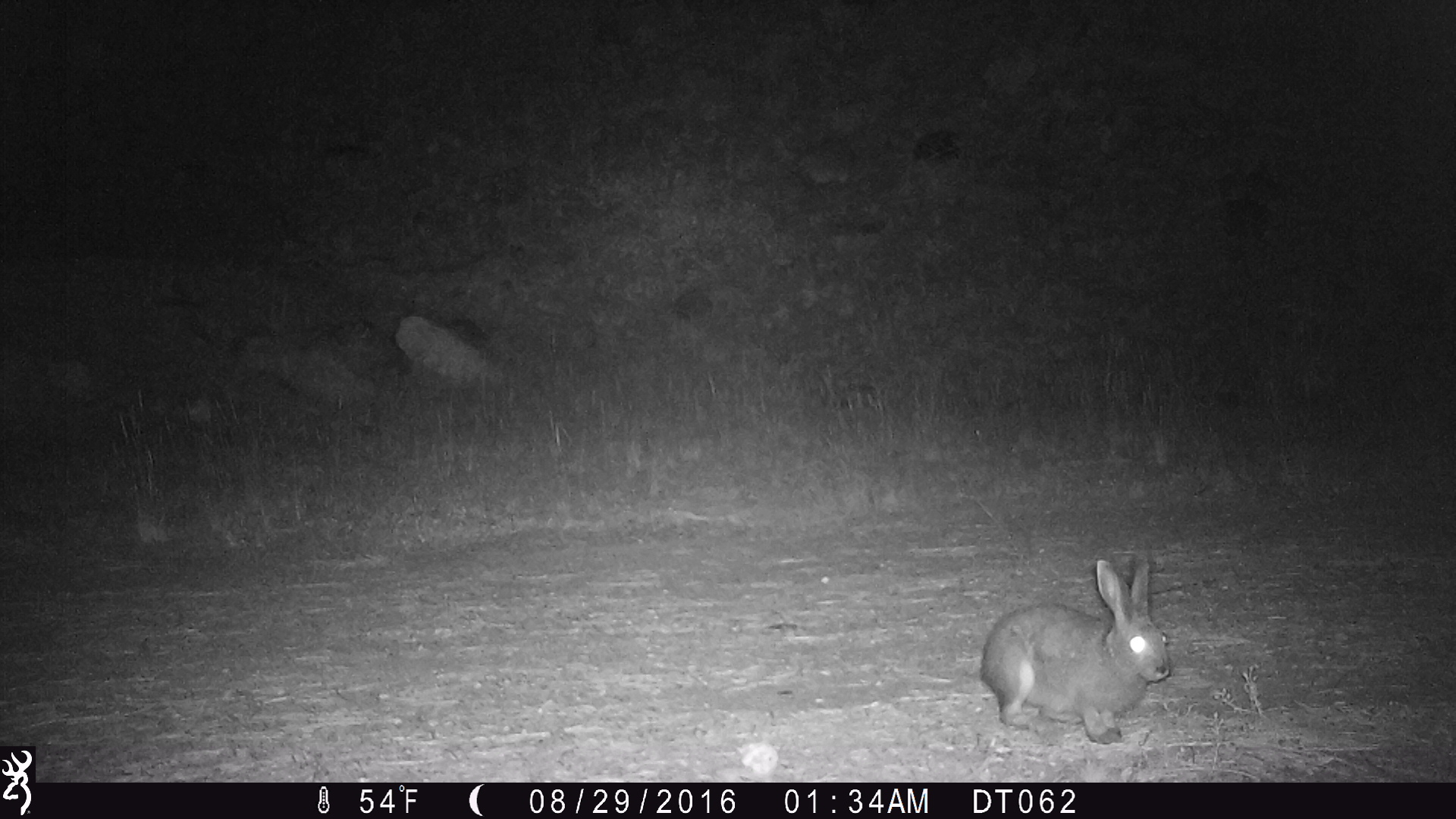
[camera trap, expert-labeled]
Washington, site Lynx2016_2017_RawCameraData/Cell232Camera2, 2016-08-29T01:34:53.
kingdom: Animalia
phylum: Chordata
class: Mammalia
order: Lagomorpha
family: Leporidae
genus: Lepus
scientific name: Lepus americanus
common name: snowshoe hare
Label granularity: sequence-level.